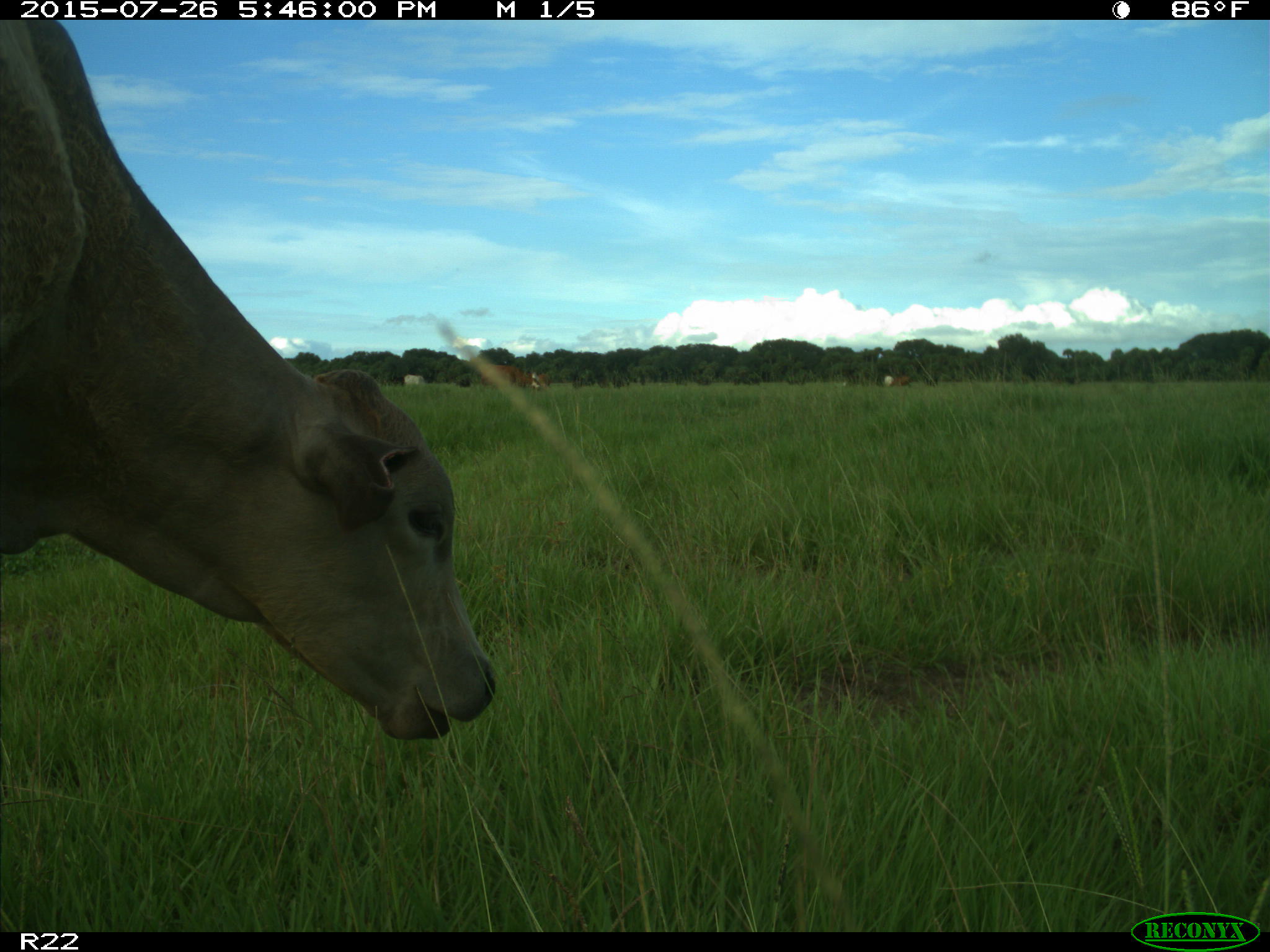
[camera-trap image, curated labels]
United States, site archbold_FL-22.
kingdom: Animalia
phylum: Chordata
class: Mammalia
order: Artiodactyla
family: Bovidae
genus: Bos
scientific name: Bos taurus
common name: domestic cow